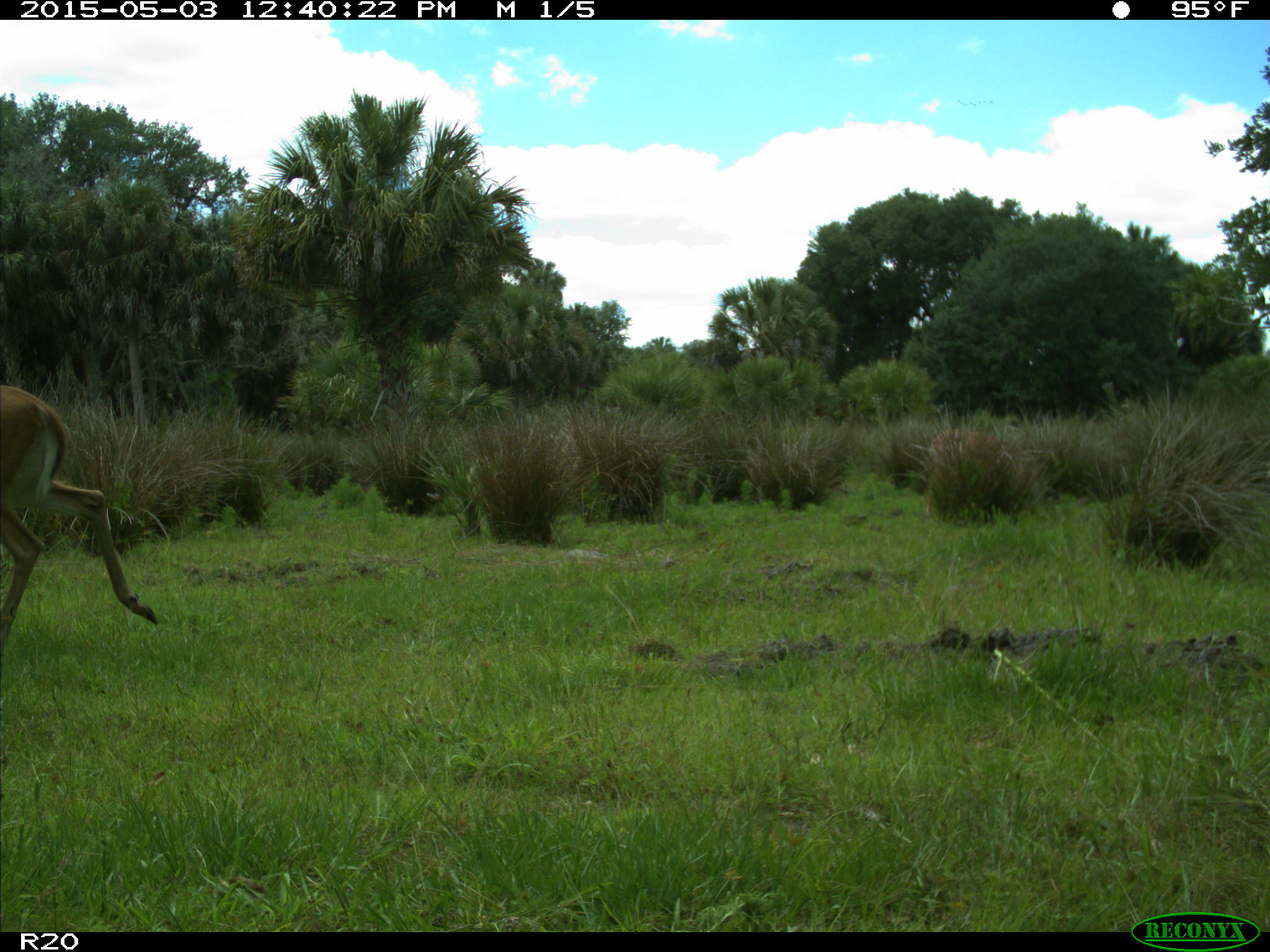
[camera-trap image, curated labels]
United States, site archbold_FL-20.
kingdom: Animalia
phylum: Chordata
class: Mammalia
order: Artiodactyla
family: Cervidae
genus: Odocoileus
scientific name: Odocoileus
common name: deer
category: unidentified deer